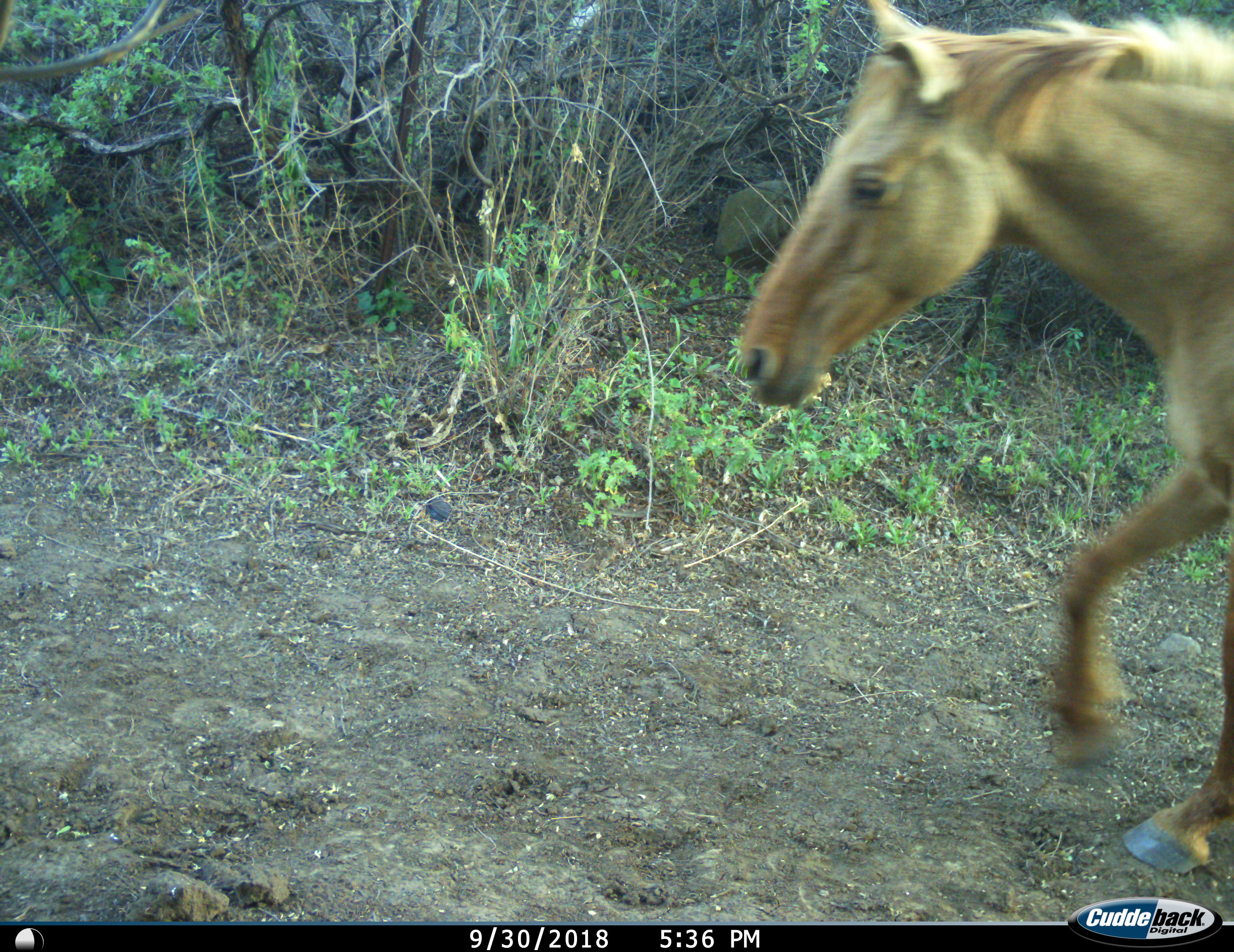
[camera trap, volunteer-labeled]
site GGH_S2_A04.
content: unidentified animal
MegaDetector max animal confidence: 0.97